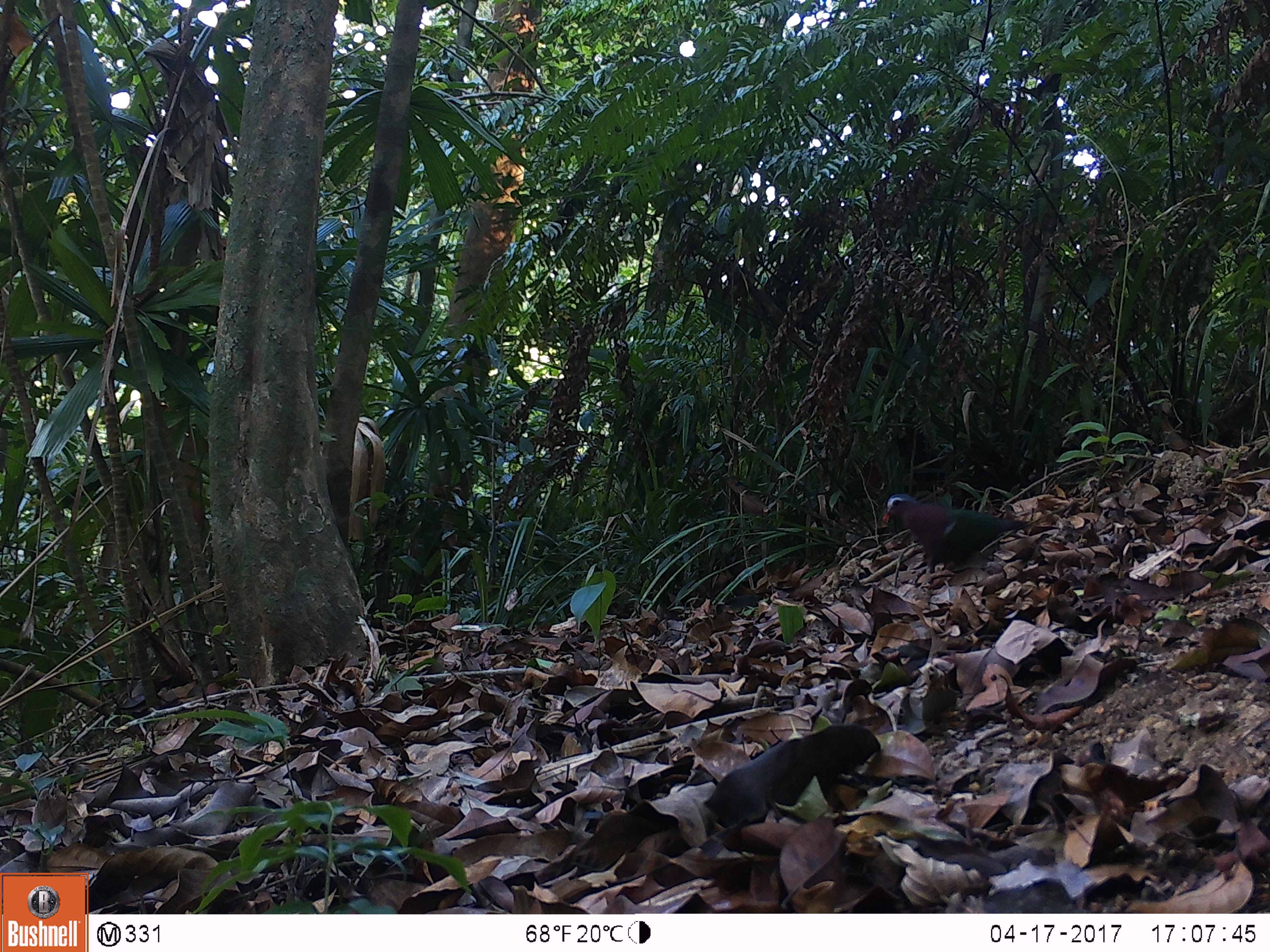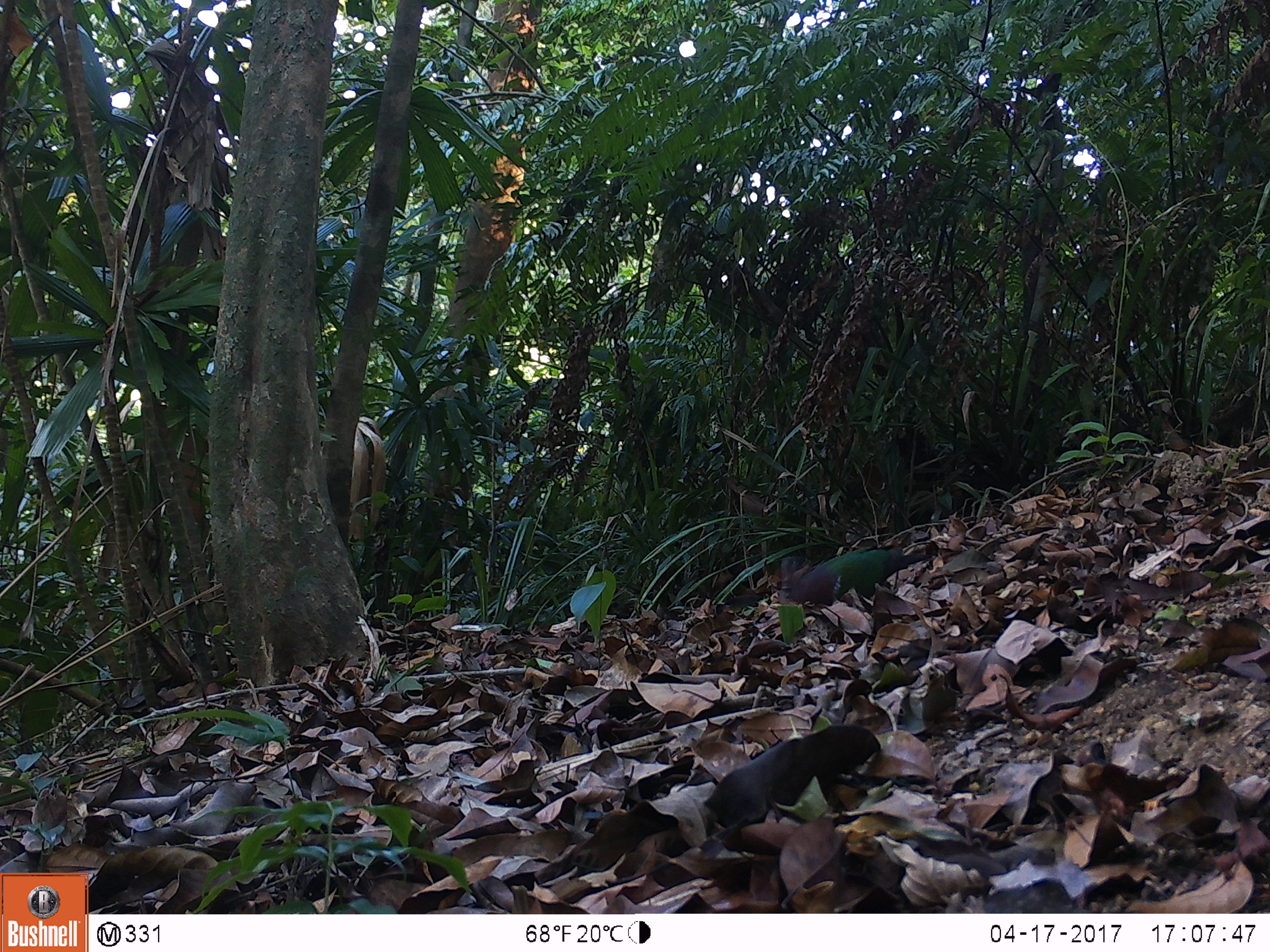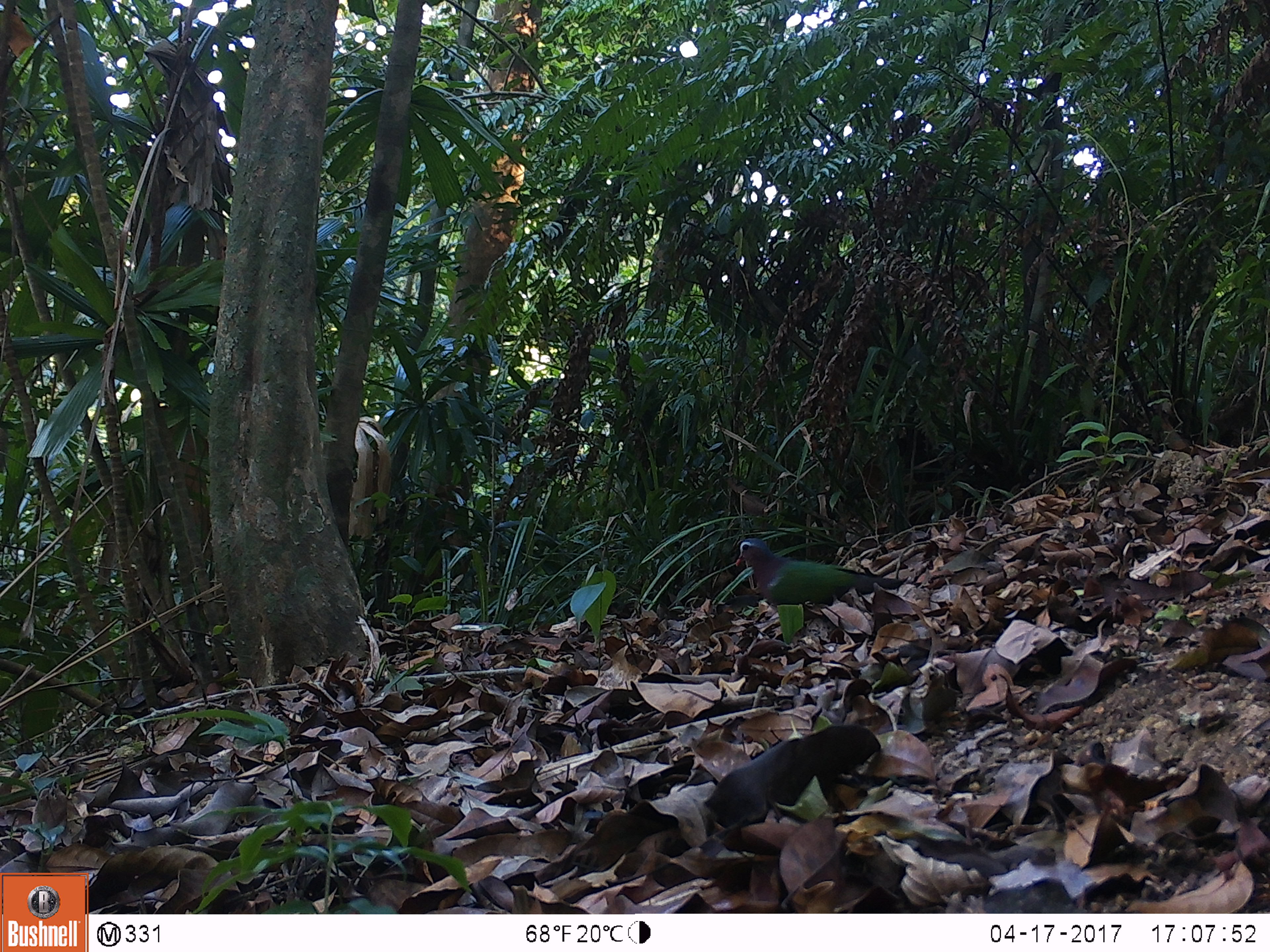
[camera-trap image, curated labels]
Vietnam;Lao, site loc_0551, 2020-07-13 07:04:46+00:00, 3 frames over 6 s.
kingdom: Animalia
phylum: Chordata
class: Aves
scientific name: Aves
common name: bird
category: unidentified bird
Unidentified bird (bird) (Aves). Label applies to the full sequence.